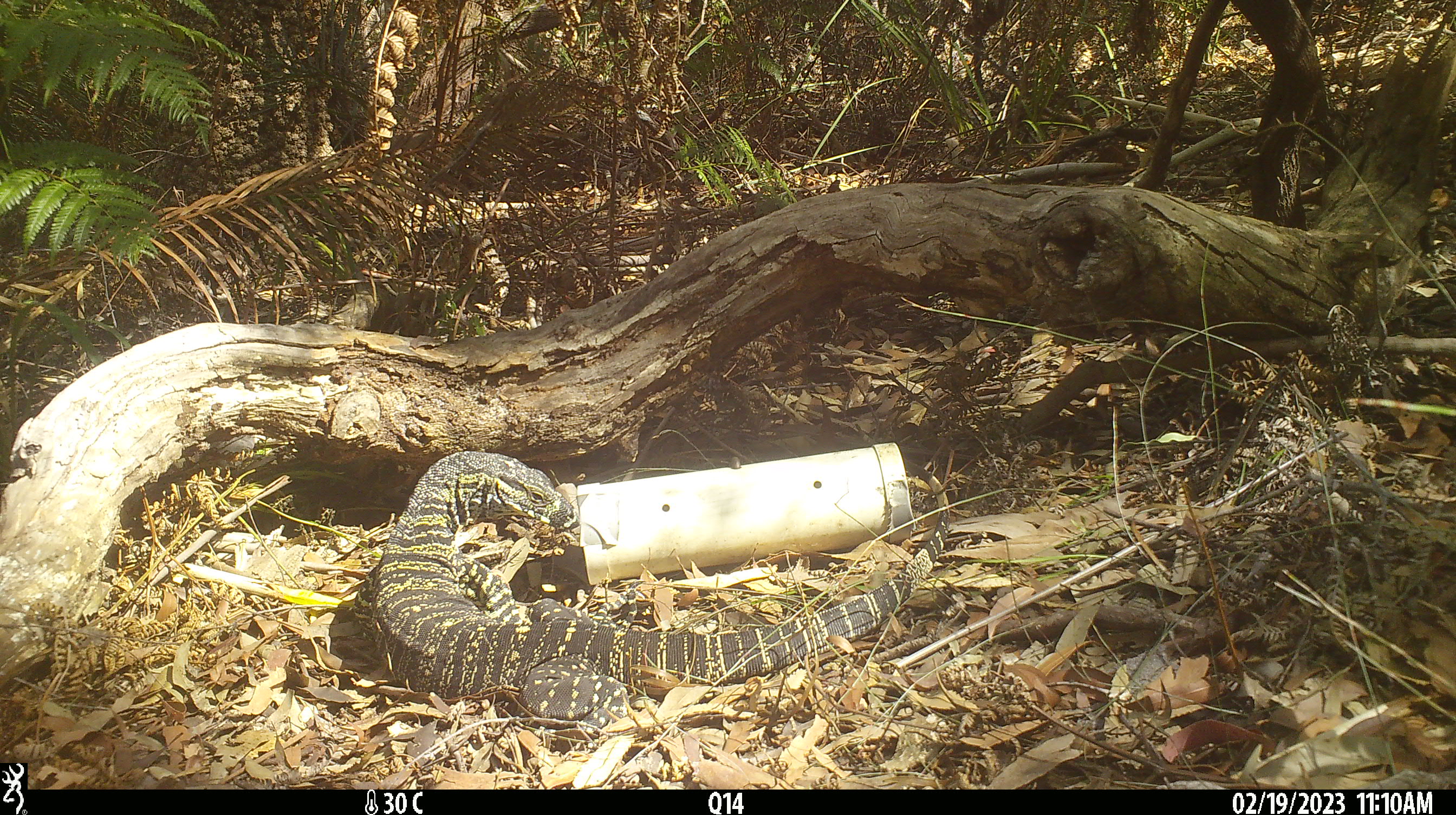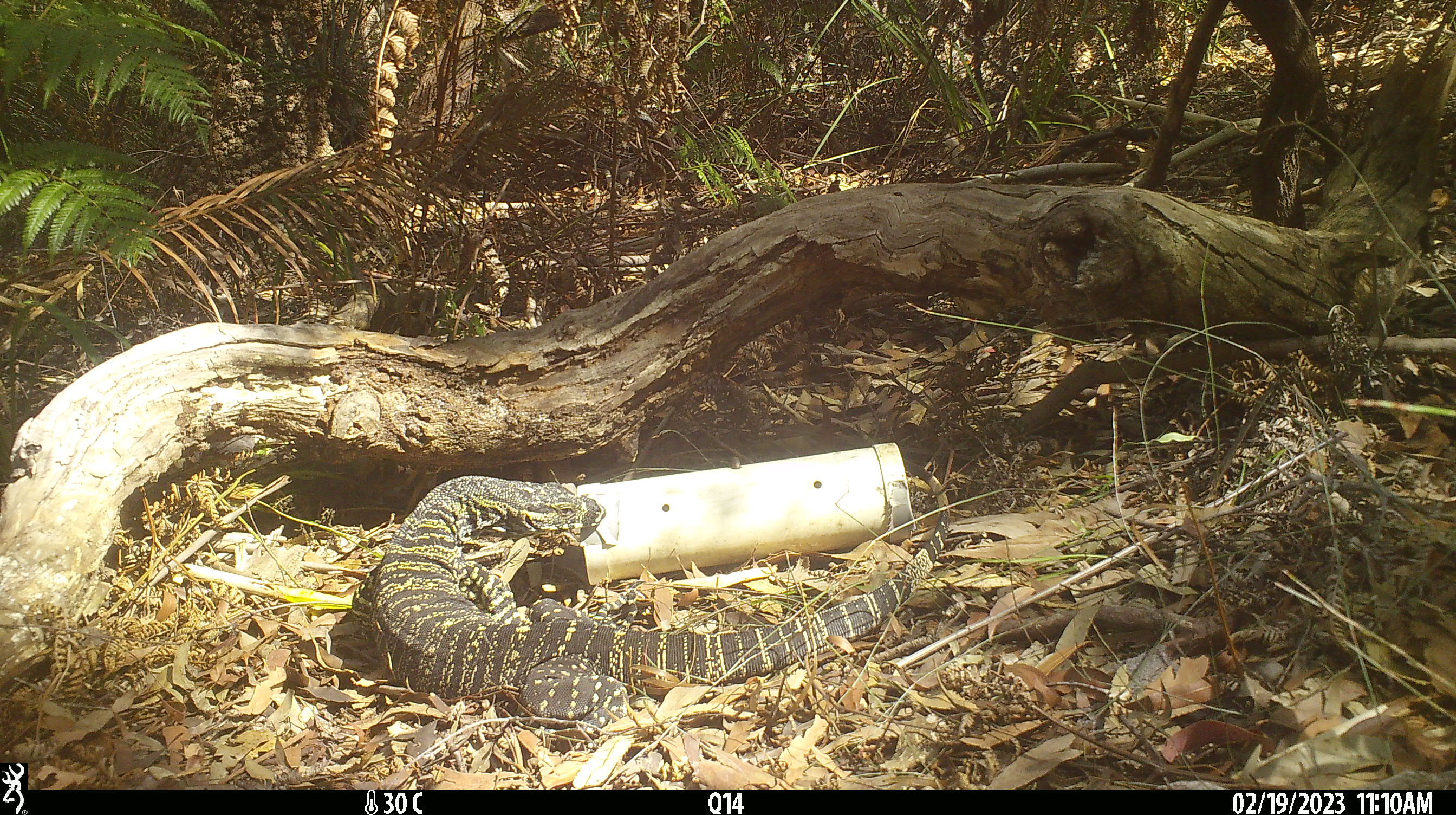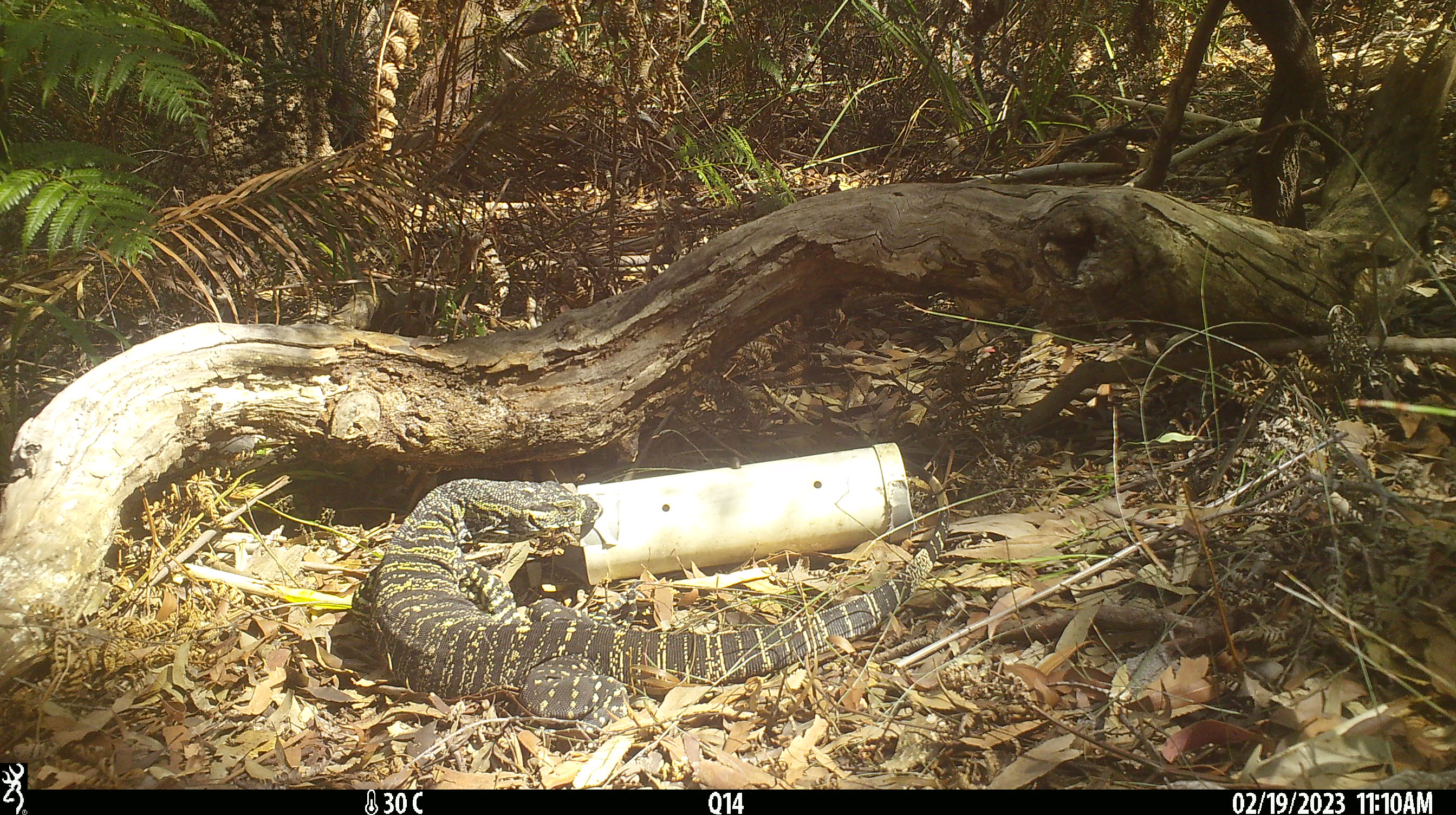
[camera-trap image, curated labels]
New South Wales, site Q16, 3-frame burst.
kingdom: Animalia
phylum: Chordata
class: Reptilia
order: Squamata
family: Varanidae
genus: Varanus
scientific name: Varanus varius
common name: lace monitor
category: goanna